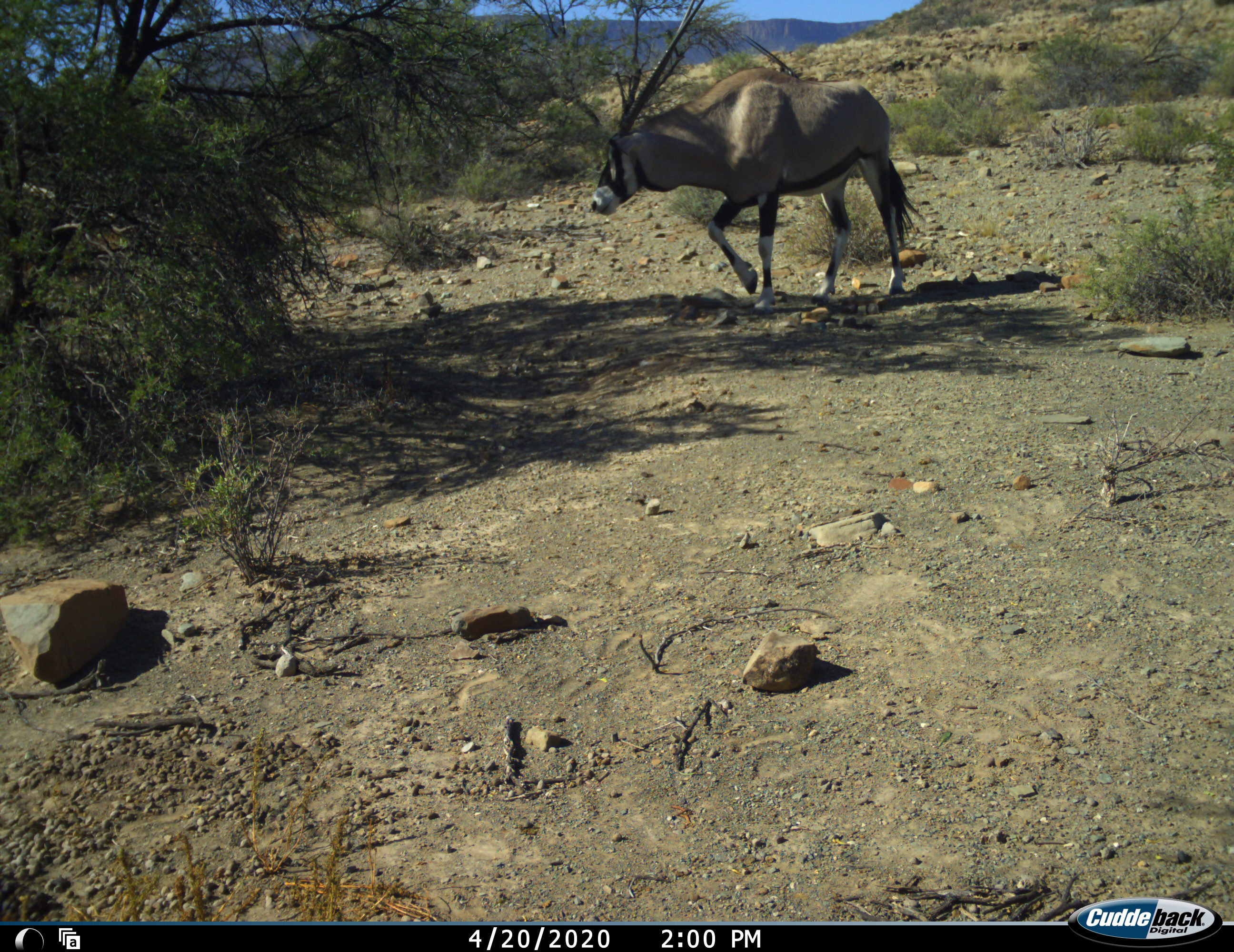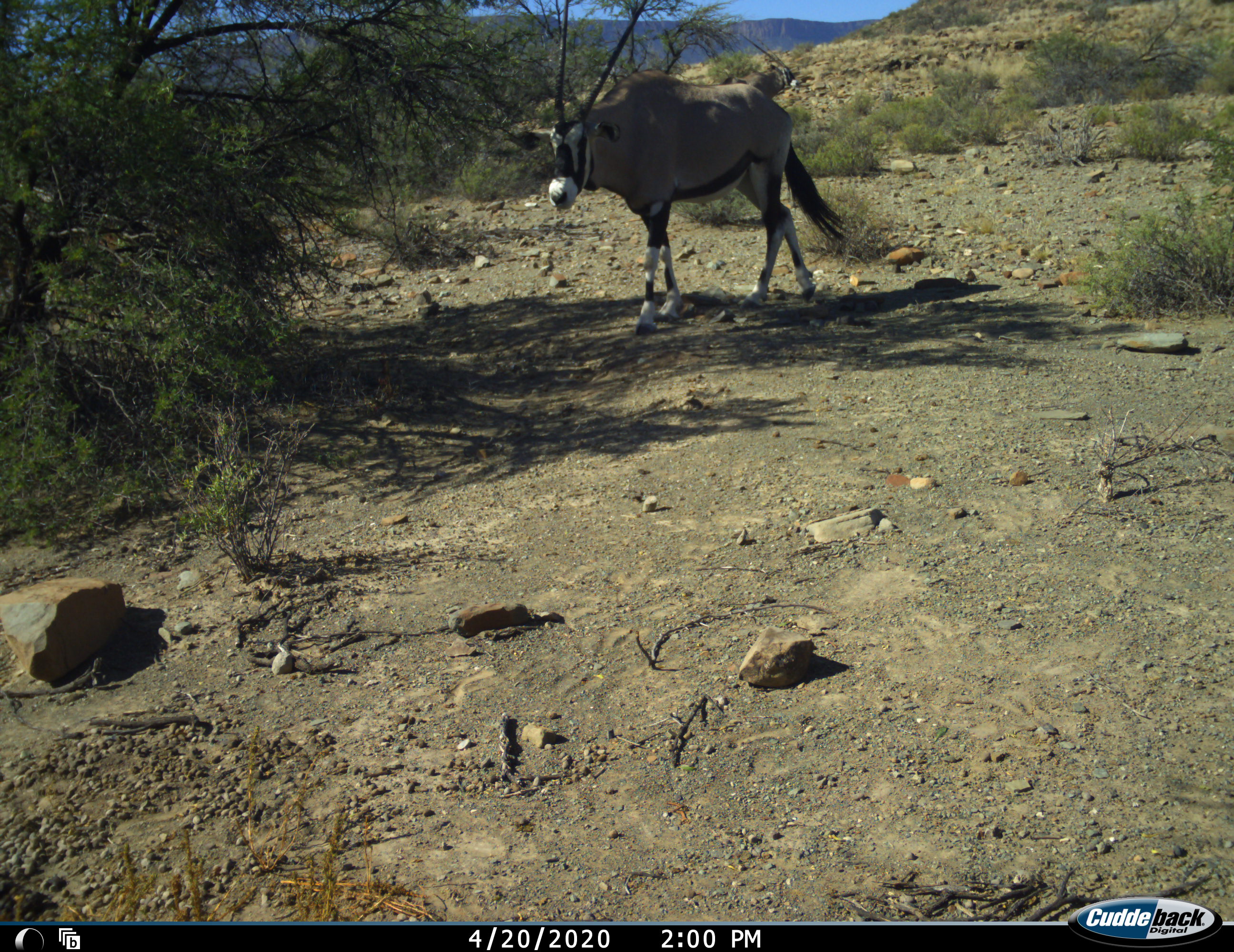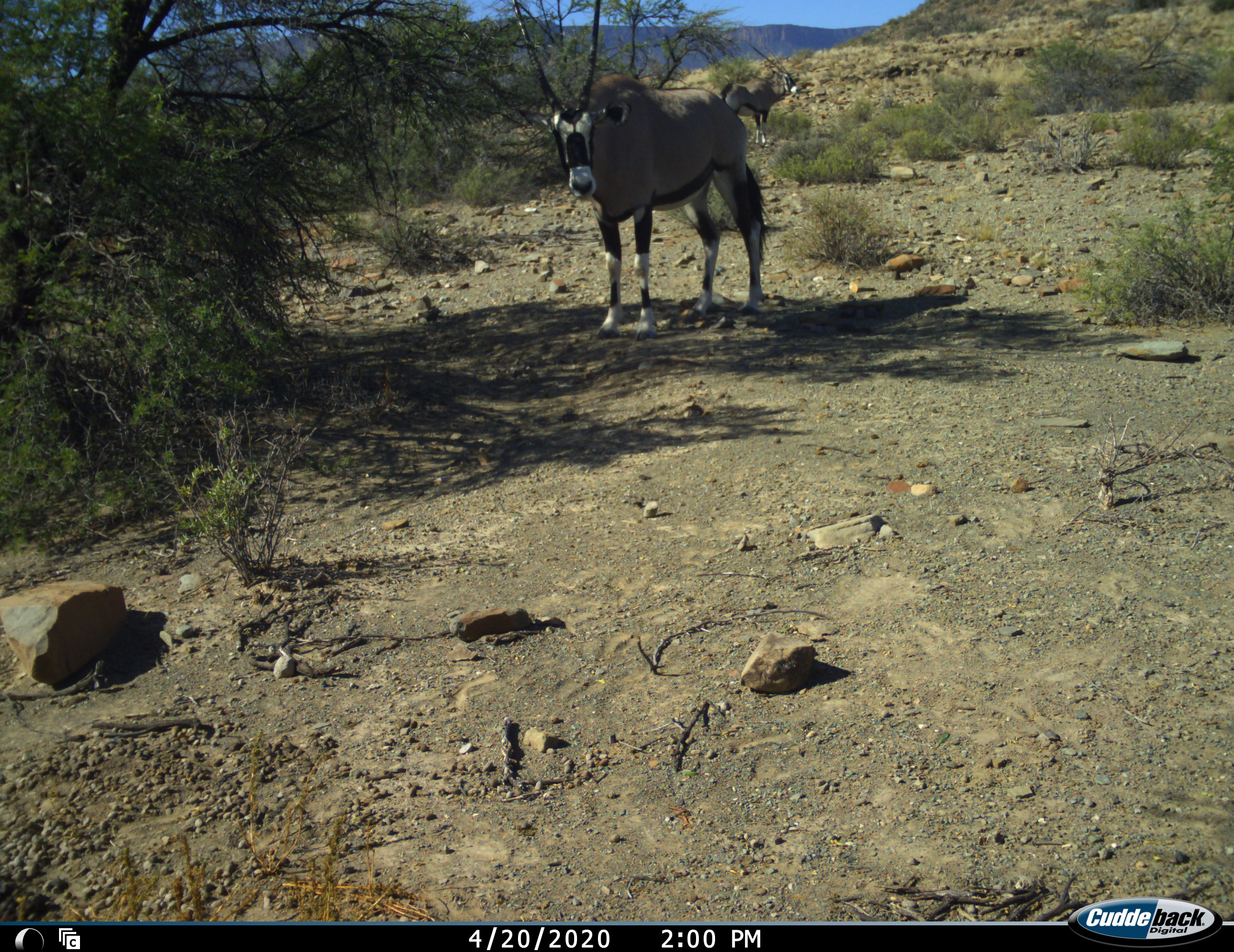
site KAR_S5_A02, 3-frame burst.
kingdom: Animalia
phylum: Chordata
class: Mammalia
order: Artiodactyla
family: Bovidae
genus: Oryx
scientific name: Oryx gazella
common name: gemsbok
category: oryx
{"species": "oryx (gemsbok) (Oryx gazella)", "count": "2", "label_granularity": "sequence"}